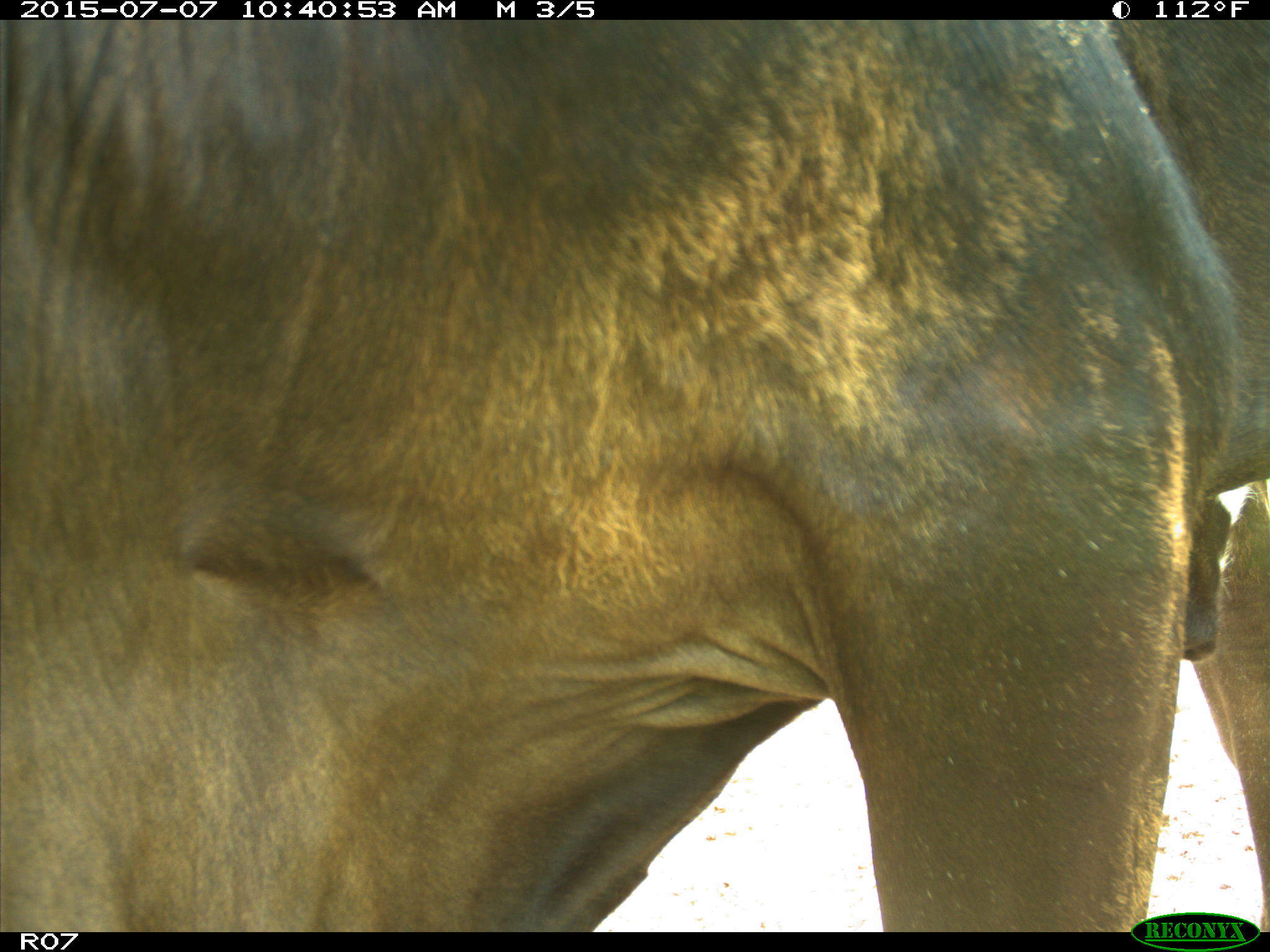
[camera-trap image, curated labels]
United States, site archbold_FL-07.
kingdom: Animalia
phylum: Chordata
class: Mammalia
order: Artiodactyla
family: Bovidae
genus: Bos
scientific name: Bos taurus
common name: domestic cow